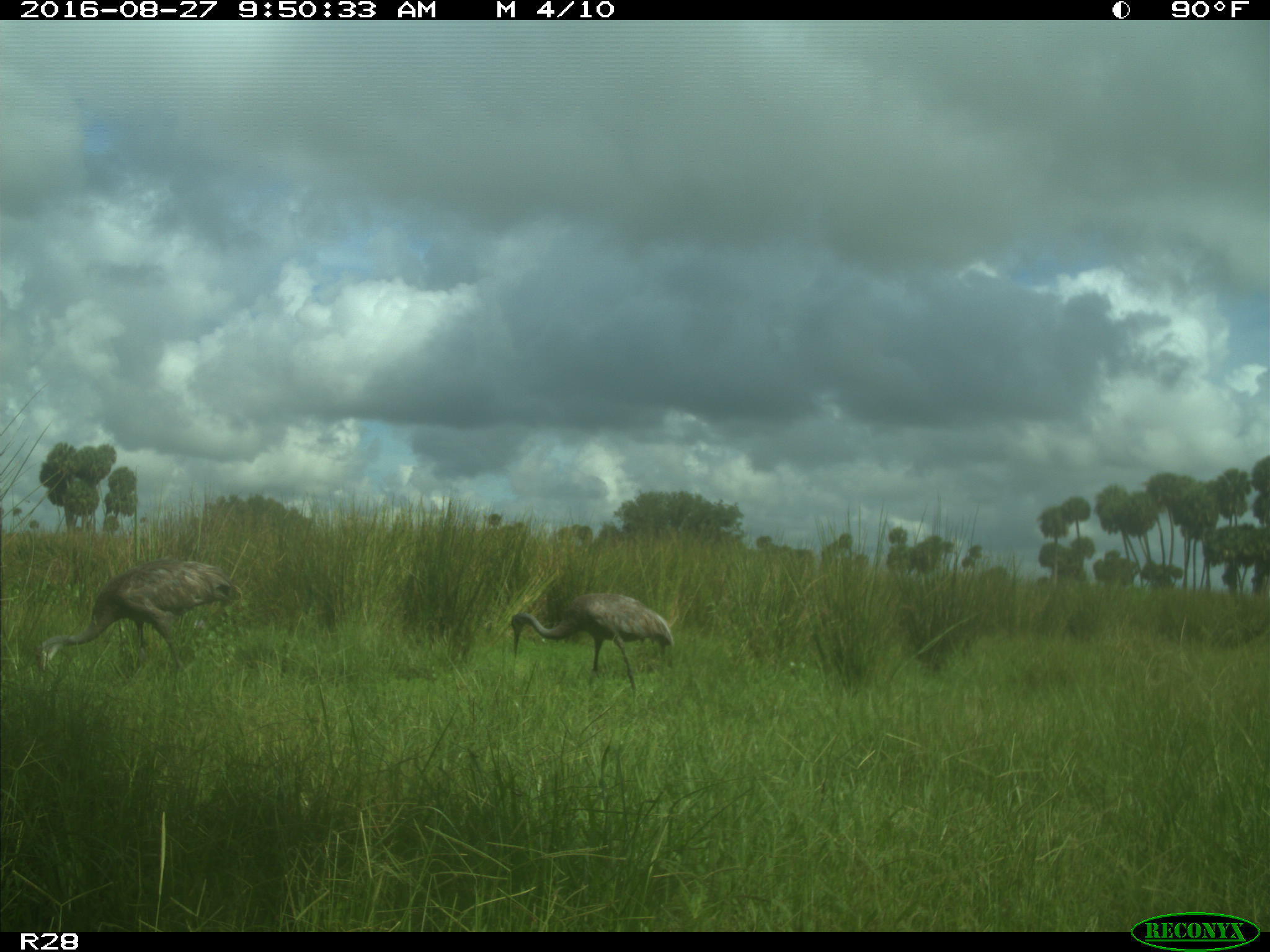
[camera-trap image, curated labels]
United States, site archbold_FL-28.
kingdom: Animalia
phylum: Chordata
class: Aves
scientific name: Aves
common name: birds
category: unidentified bird